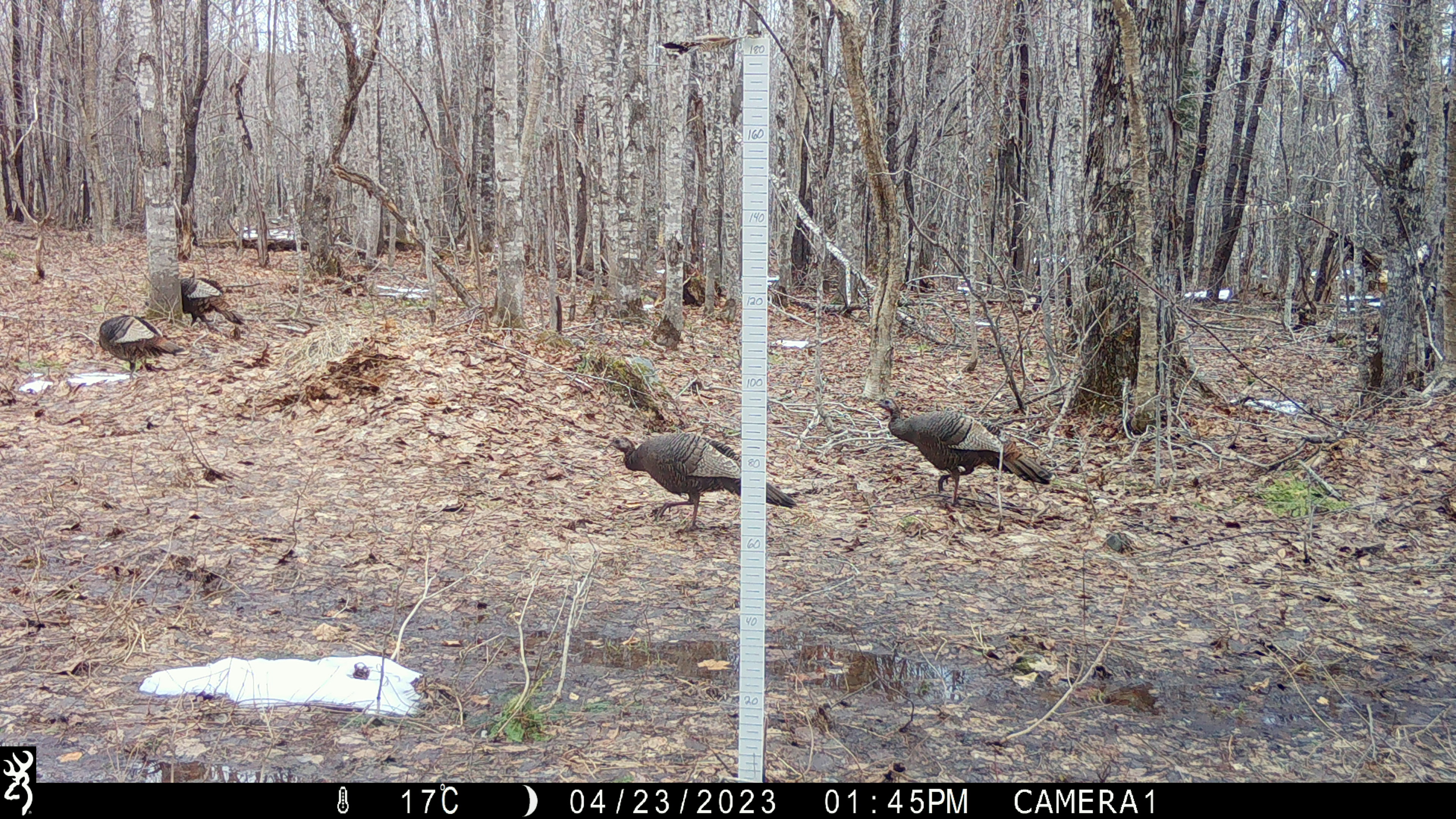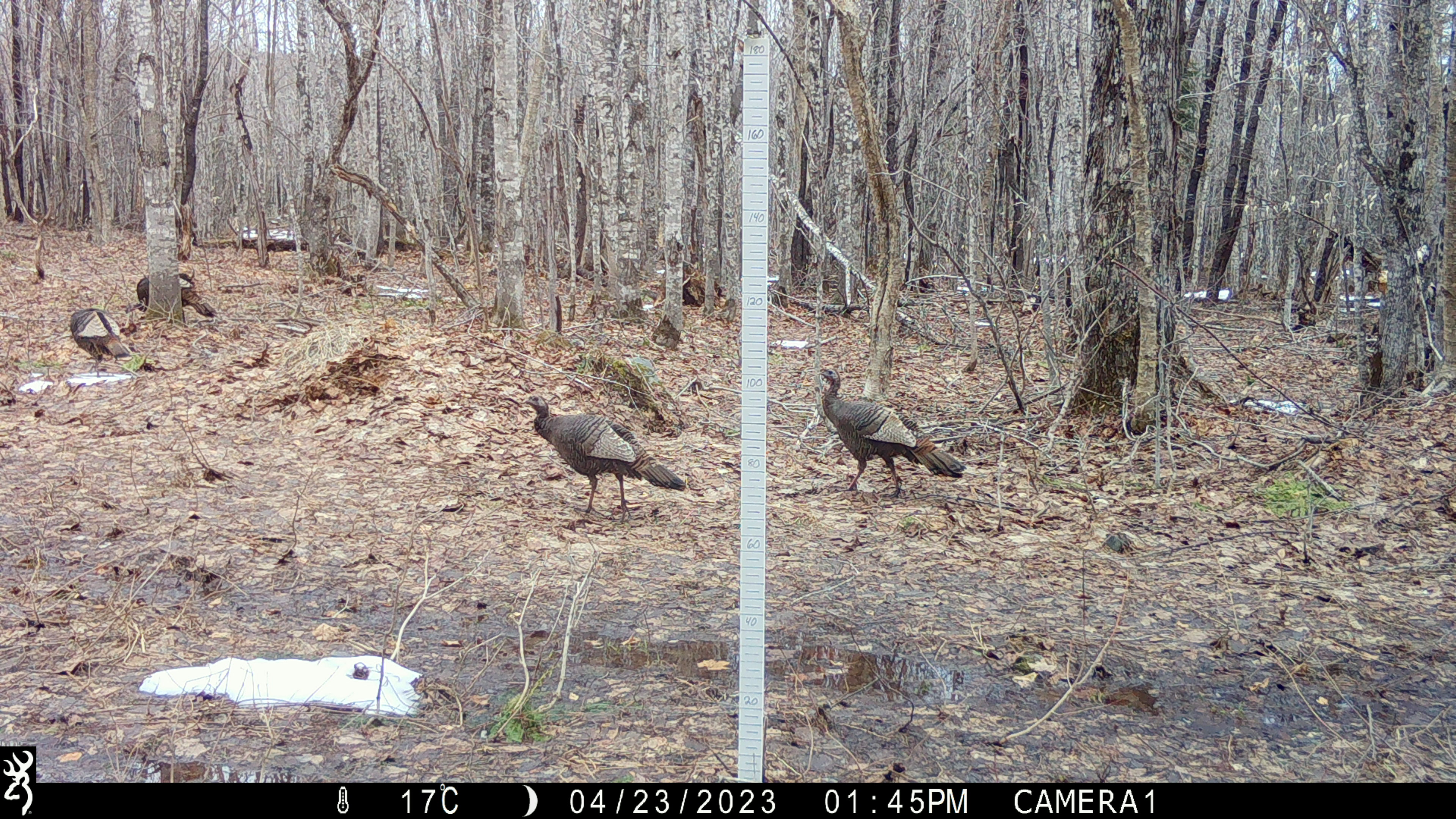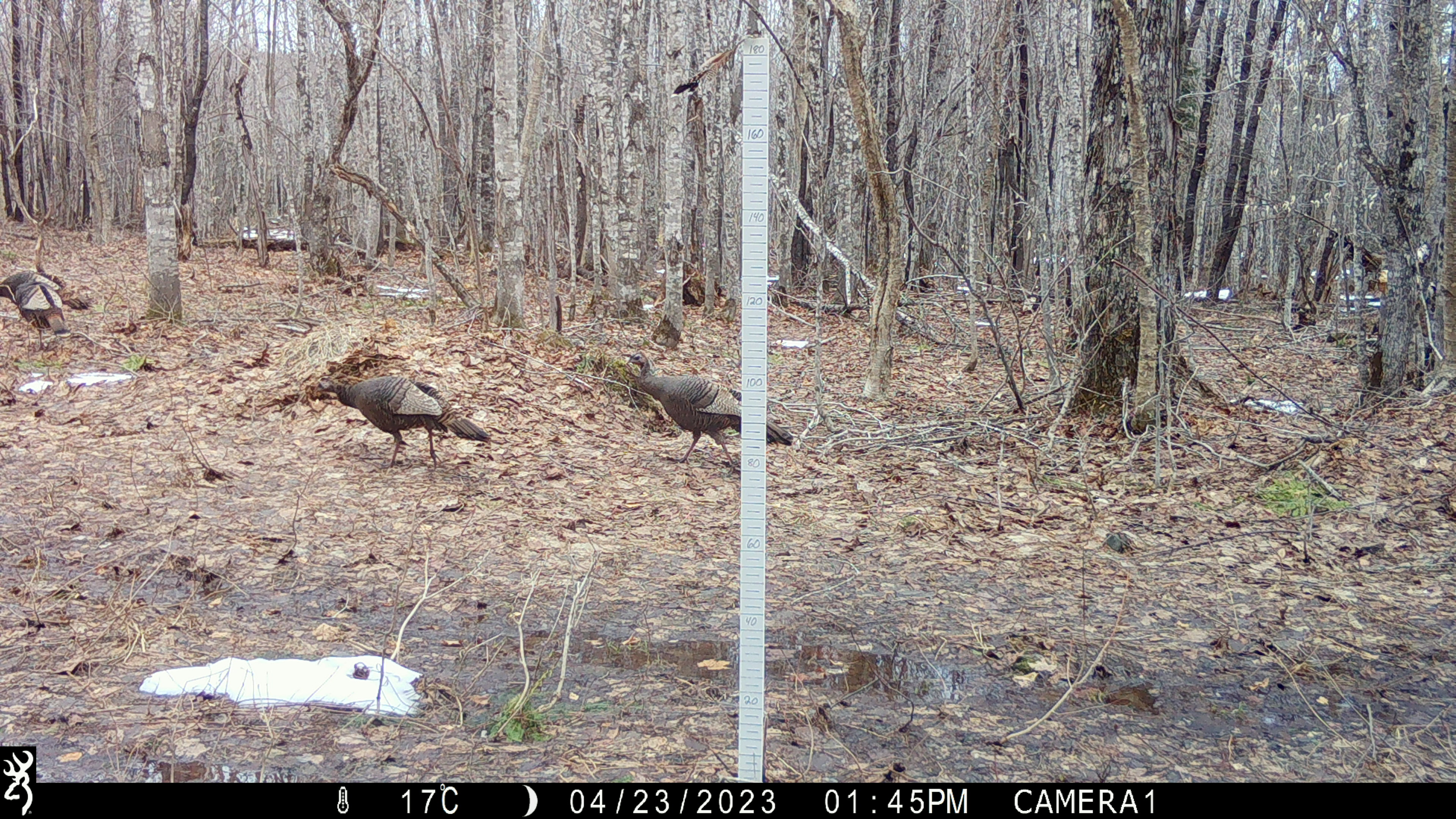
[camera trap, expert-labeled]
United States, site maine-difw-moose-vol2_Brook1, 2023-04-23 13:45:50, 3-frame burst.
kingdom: Animalia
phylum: Chordata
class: Aves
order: Galliformes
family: Phasianidae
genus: Meleagris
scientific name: Meleagris gallopavo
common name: wild turkey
Wild turkey (Meleagris gallopavo).